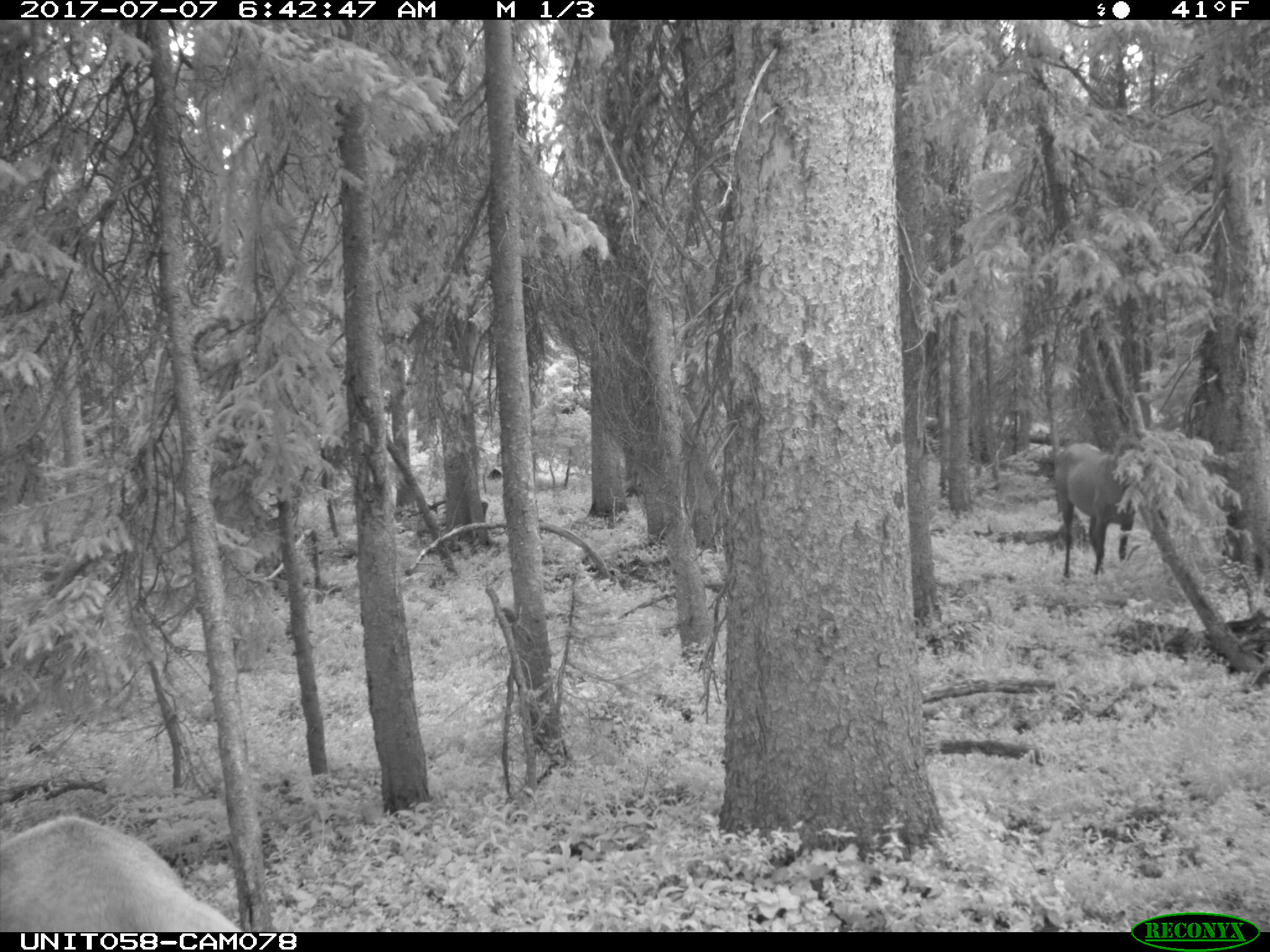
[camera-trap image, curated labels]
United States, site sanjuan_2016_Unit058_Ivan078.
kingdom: Animalia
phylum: Chordata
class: Mammalia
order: Artiodactyla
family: Cervidae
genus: Cervus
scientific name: Cervus elaphus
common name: red deer